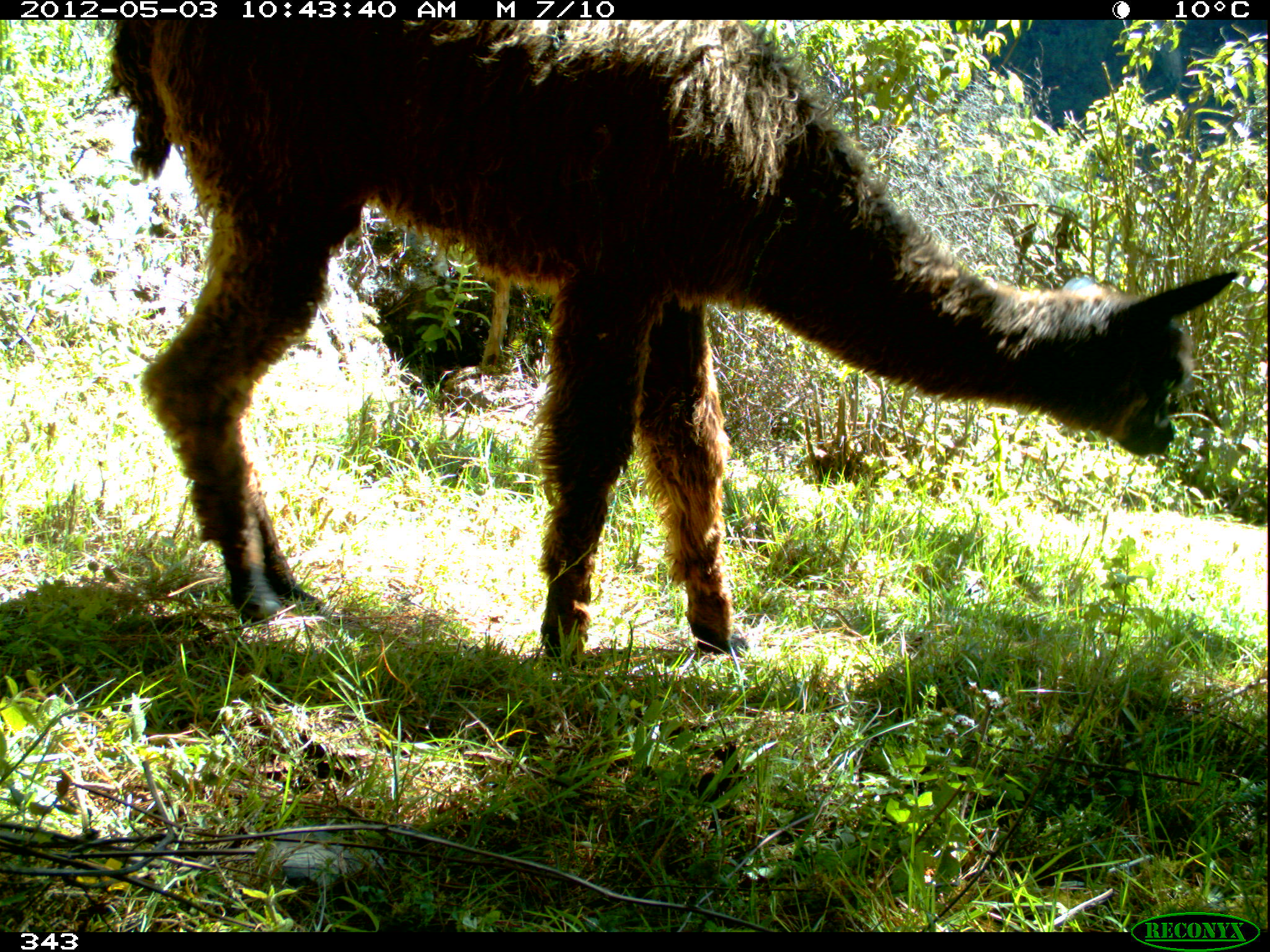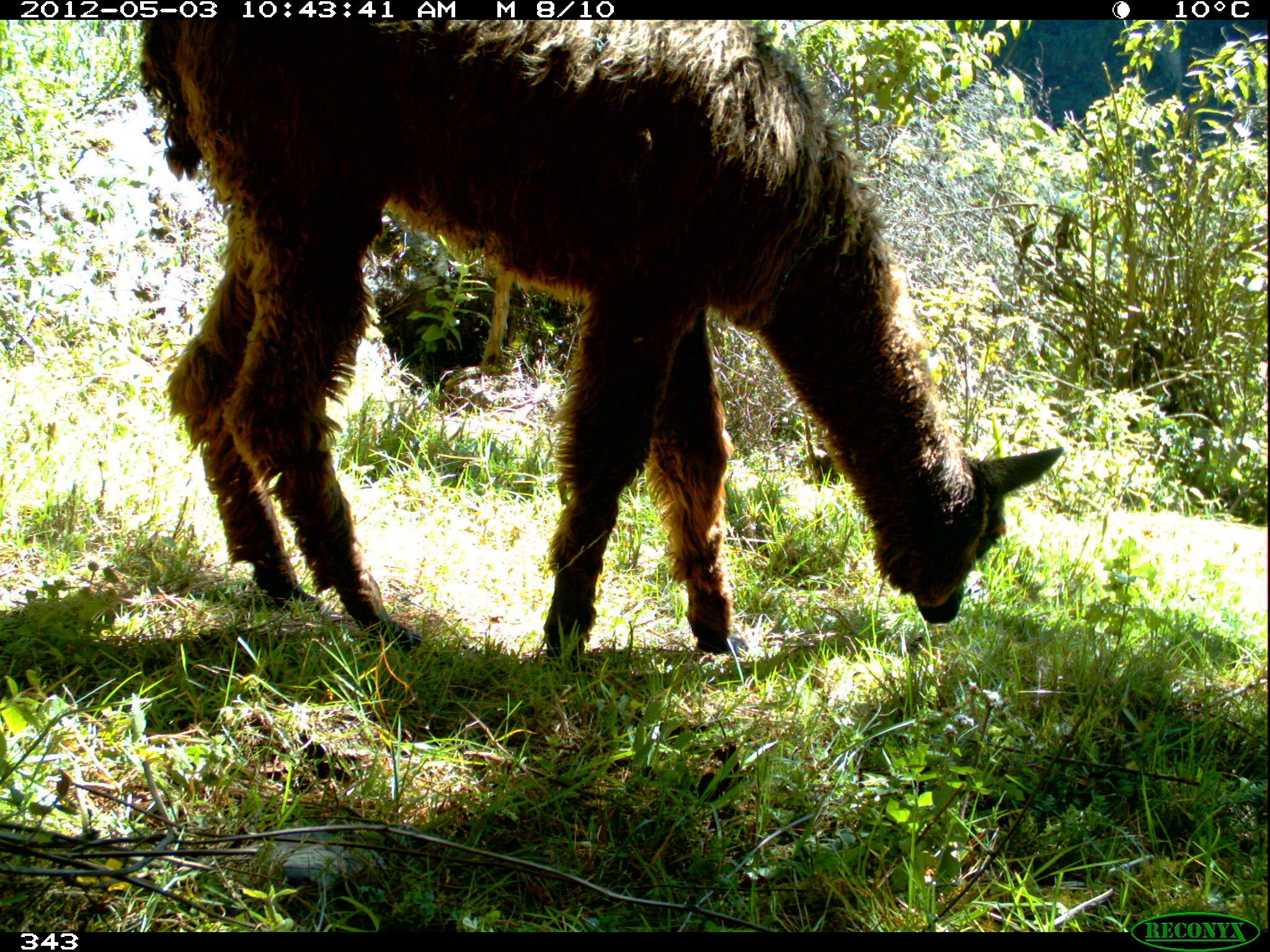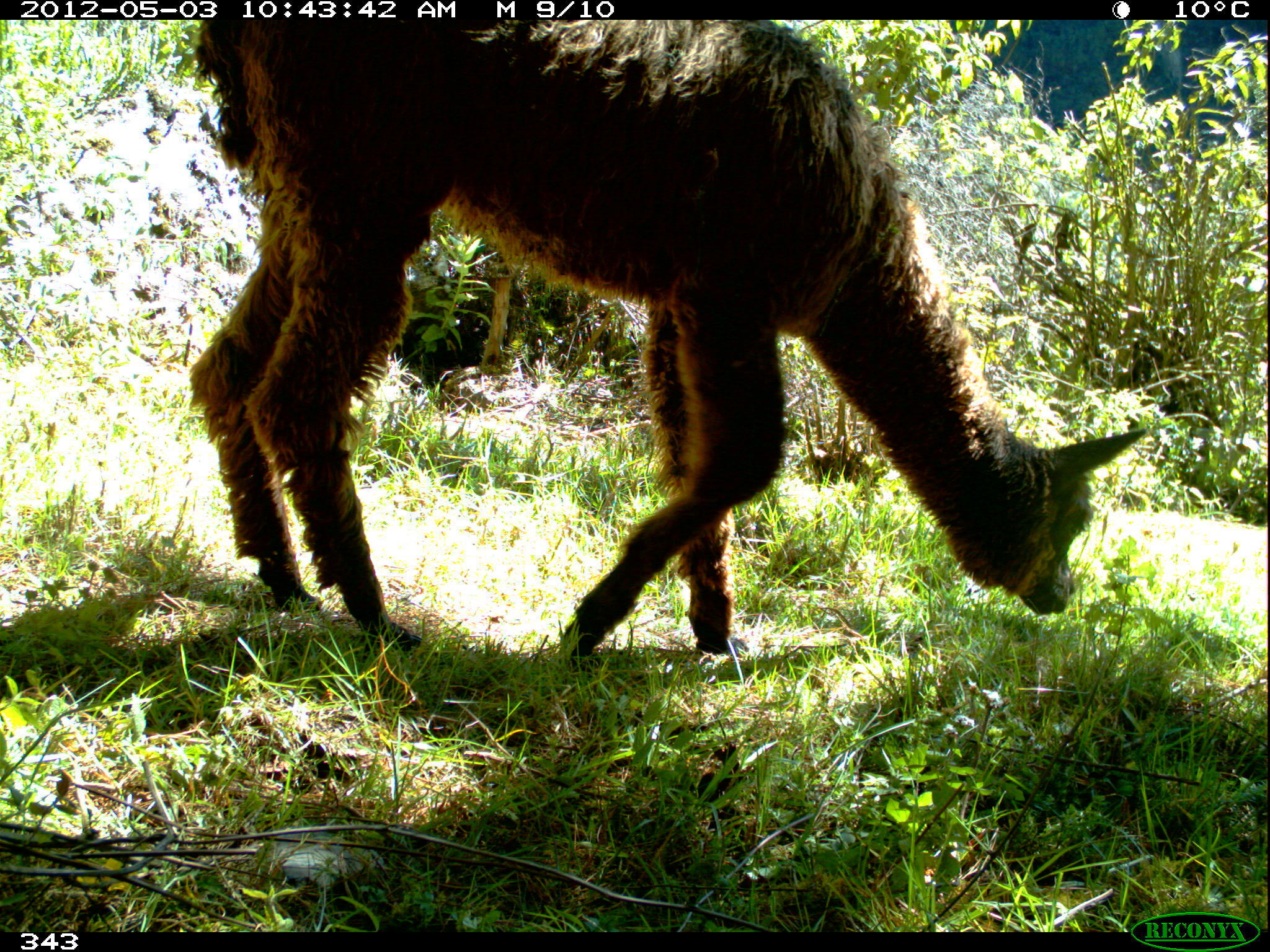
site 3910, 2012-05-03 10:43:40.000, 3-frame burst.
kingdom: Animalia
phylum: Chordata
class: Mammalia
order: Artiodactyla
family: Camelidae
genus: Vicugna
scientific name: Vicugna pacos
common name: alpaca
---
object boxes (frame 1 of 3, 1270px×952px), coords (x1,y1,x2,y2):
vicugna pacos: (104,19,1240,668)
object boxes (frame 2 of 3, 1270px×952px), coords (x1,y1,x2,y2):
vicugna pacos: (136,19,1063,669)